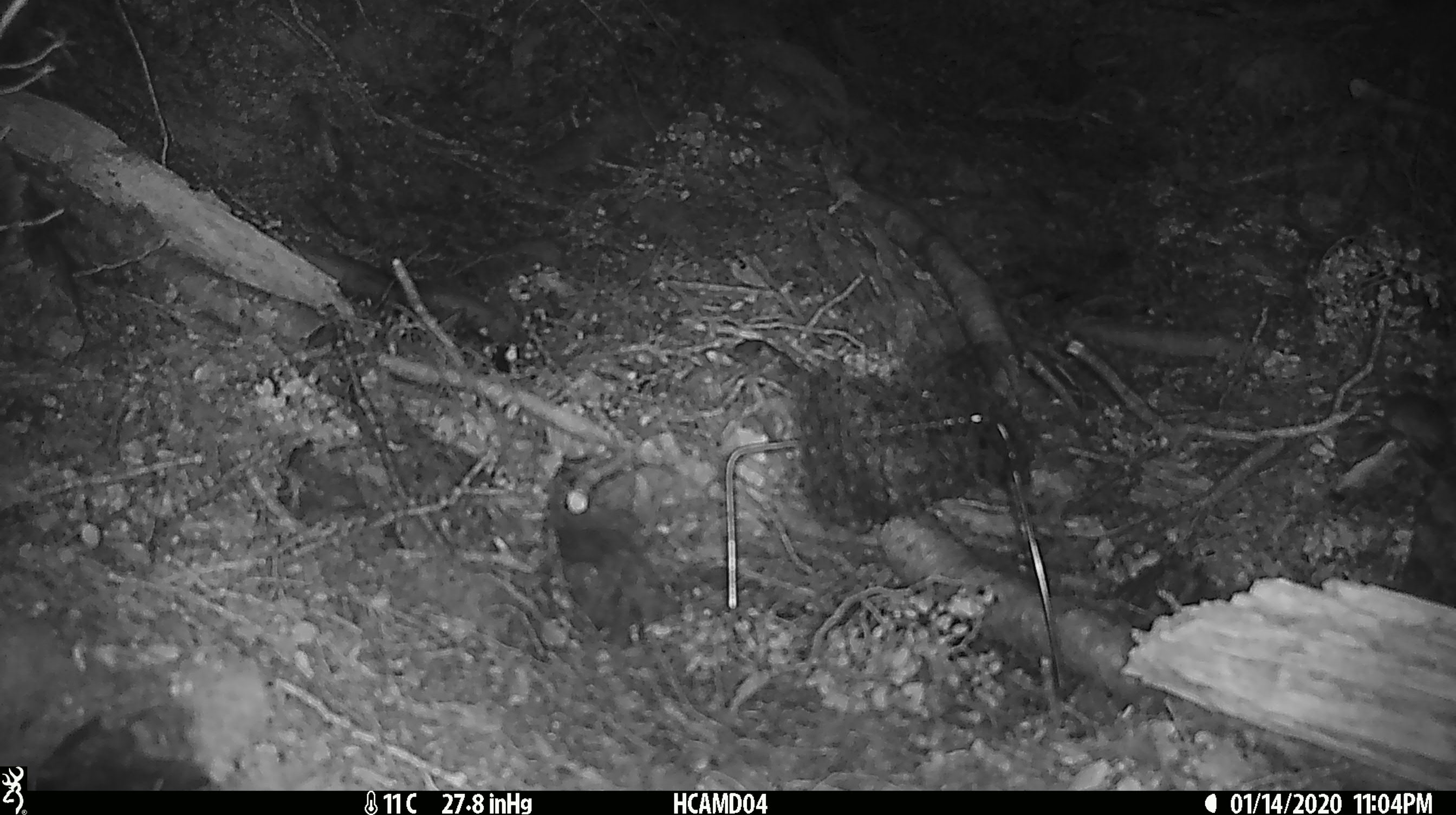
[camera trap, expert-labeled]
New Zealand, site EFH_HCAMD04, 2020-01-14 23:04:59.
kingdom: Animalia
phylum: Chordata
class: Mammalia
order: Rodentia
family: Muridae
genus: Mus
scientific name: Mus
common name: mouse